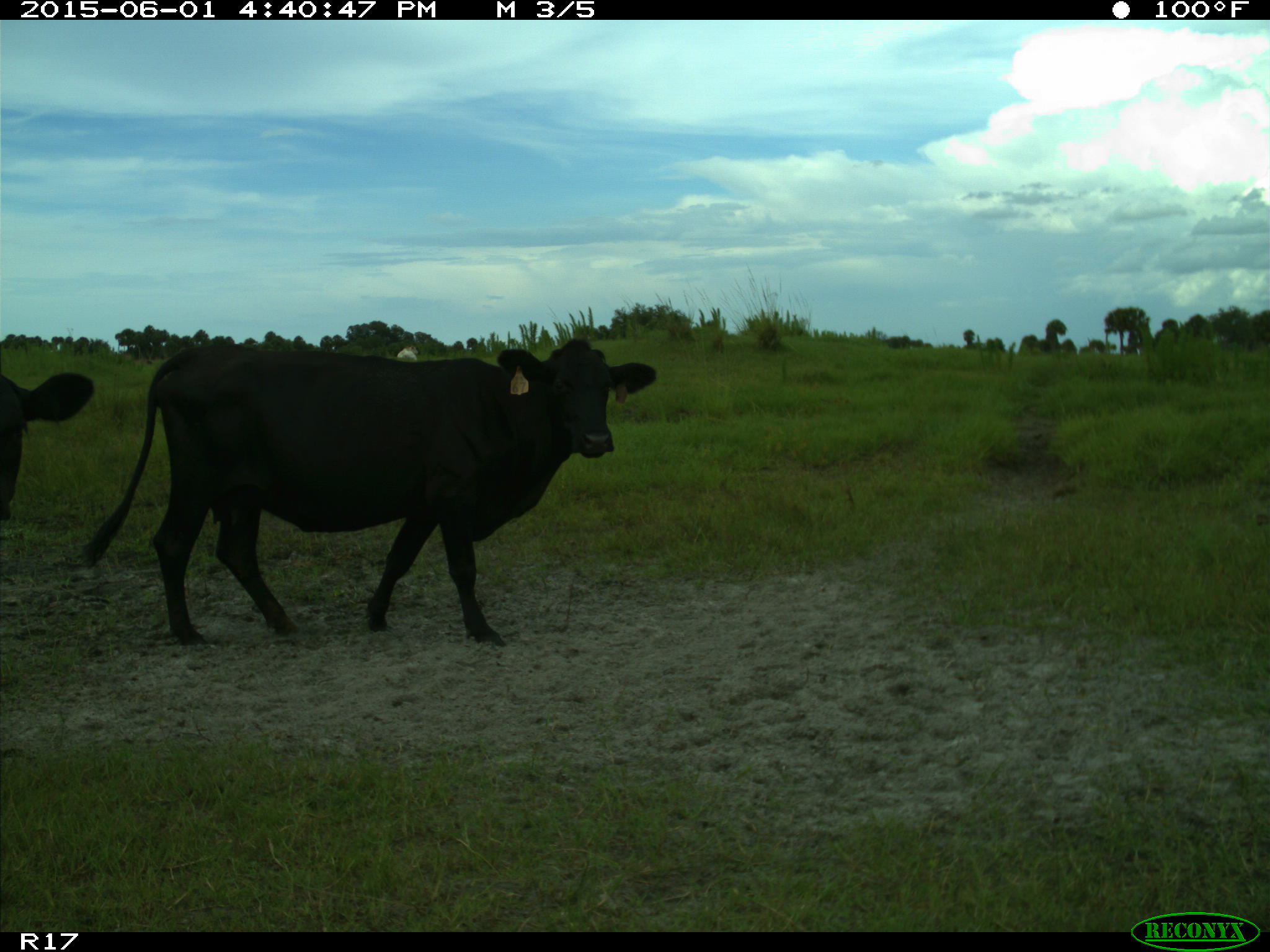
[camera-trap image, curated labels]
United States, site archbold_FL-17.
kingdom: Animalia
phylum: Chordata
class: Mammalia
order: Artiodactyla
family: Bovidae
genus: Bos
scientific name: Bos taurus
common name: domestic cow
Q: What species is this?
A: Bos taurus (domestic cow).